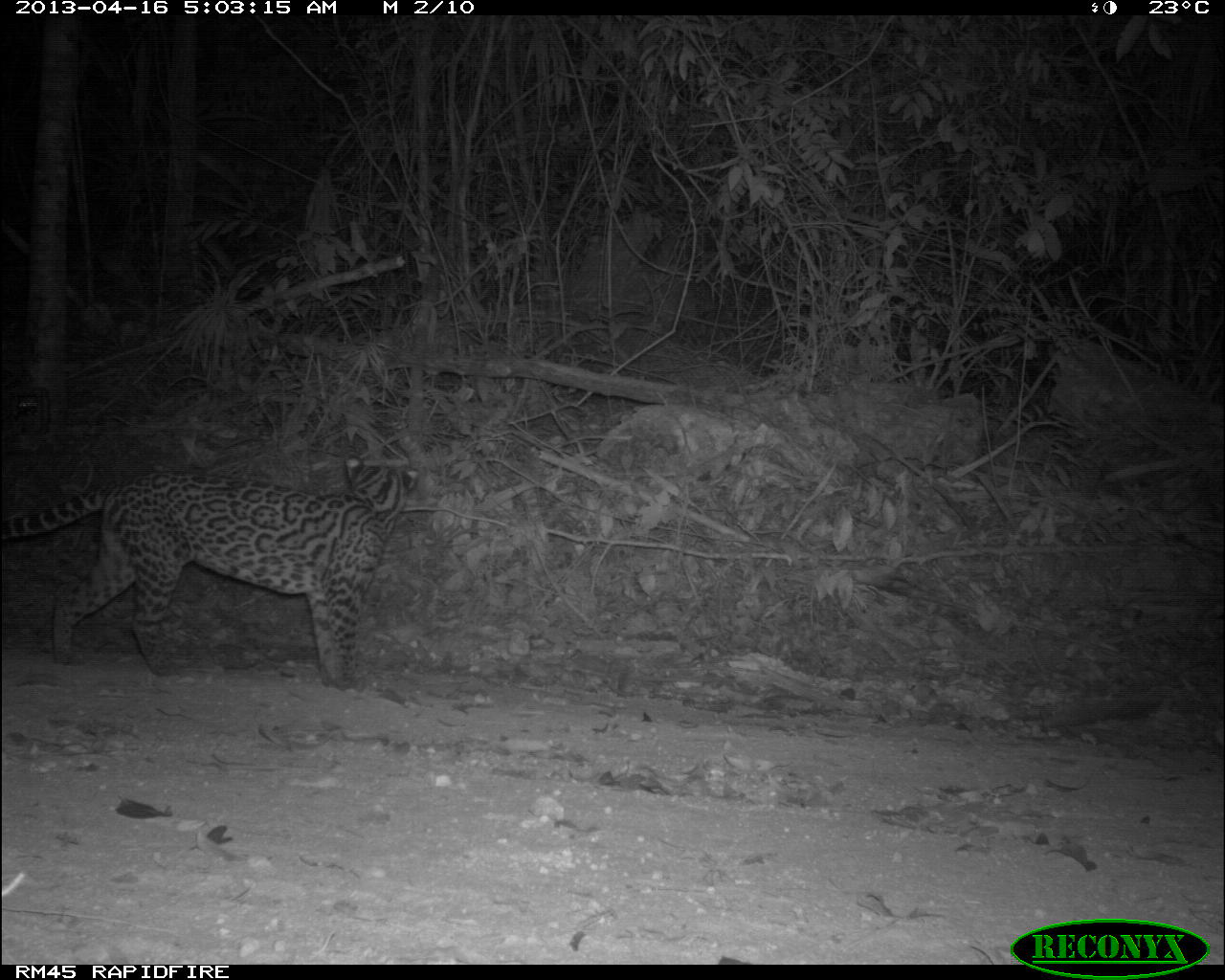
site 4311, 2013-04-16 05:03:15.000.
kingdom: Animalia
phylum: Chordata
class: Mammalia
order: Carnivora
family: Felidae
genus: Leopardus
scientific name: Leopardus pardalis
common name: ocelot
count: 1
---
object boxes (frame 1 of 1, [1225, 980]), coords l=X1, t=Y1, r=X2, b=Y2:
leopardus pardalis: l=1, t=450, r=417, b=688